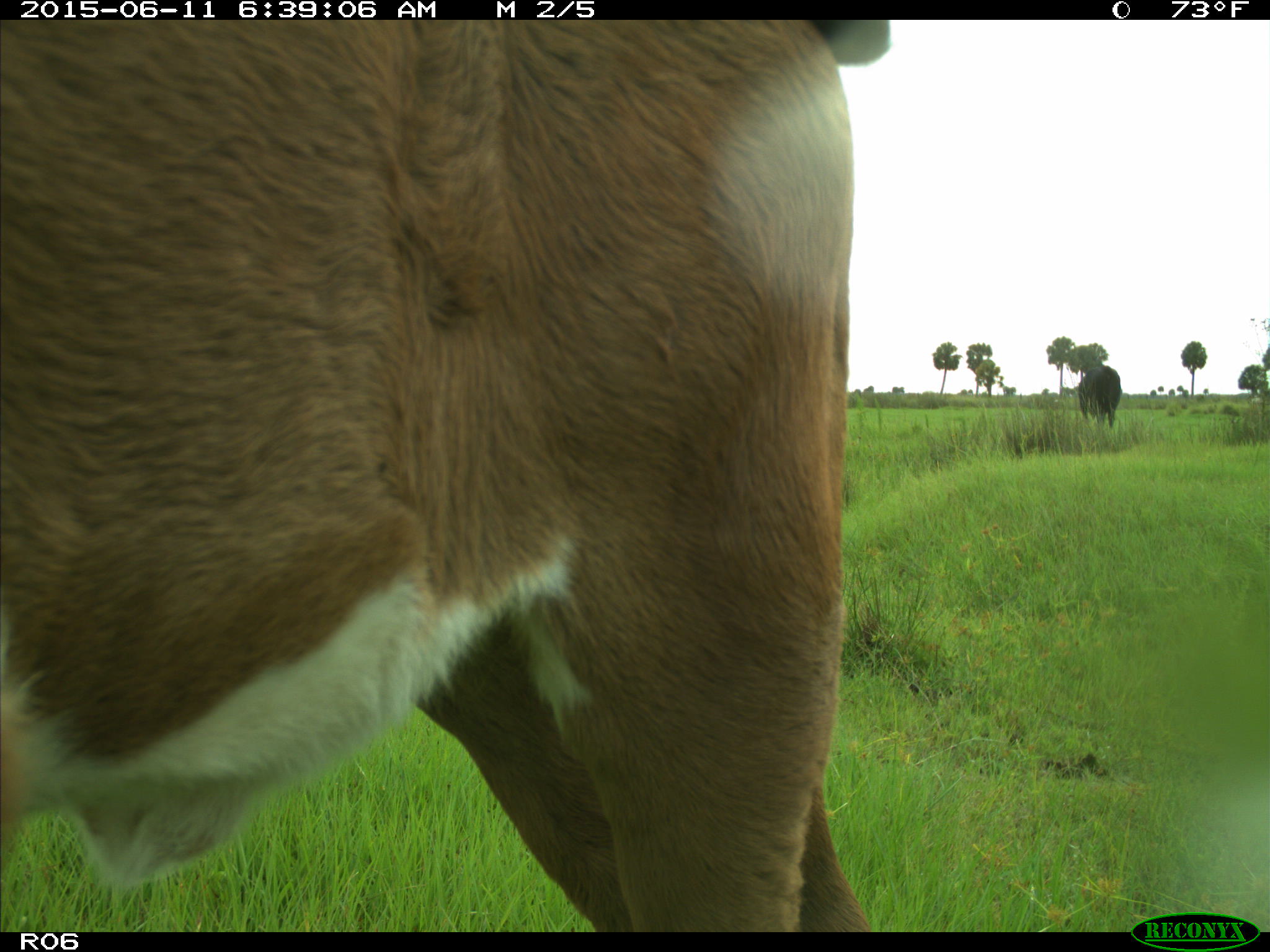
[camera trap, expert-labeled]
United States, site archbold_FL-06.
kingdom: Animalia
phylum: Chordata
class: Mammalia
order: Artiodactyla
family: Bovidae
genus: Bos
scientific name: Bos taurus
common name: domestic cow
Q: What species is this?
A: Bos taurus (domestic cow).